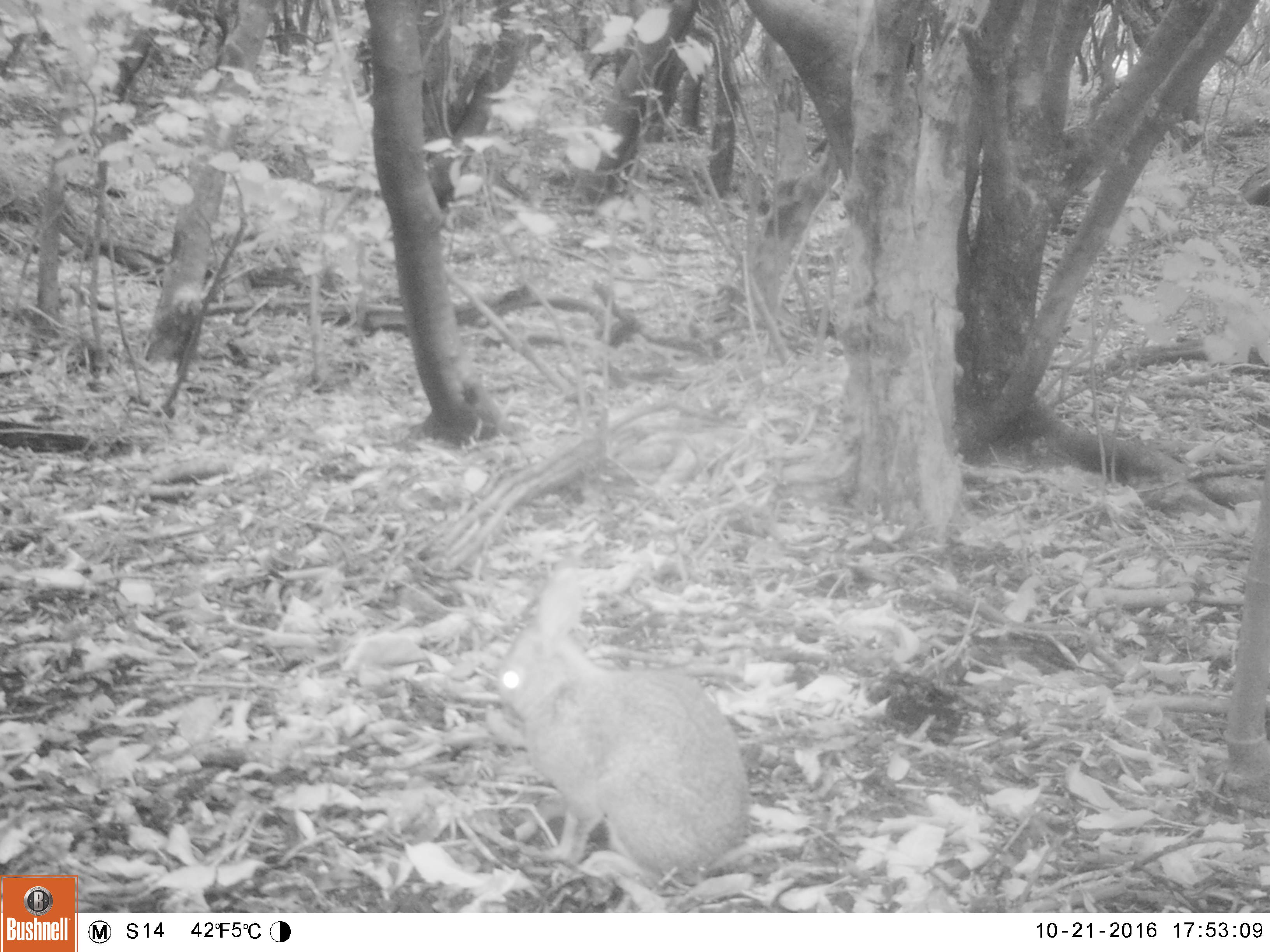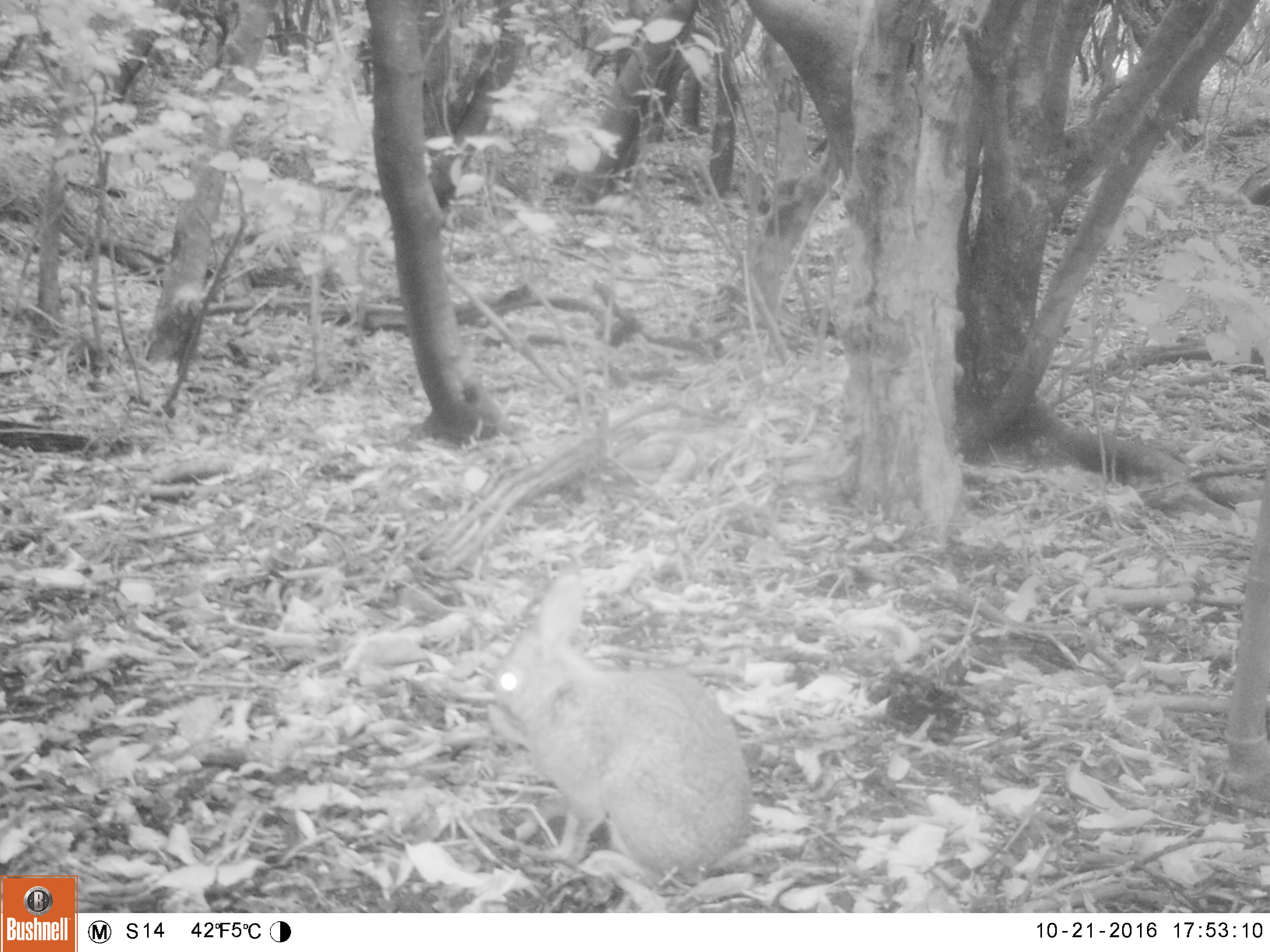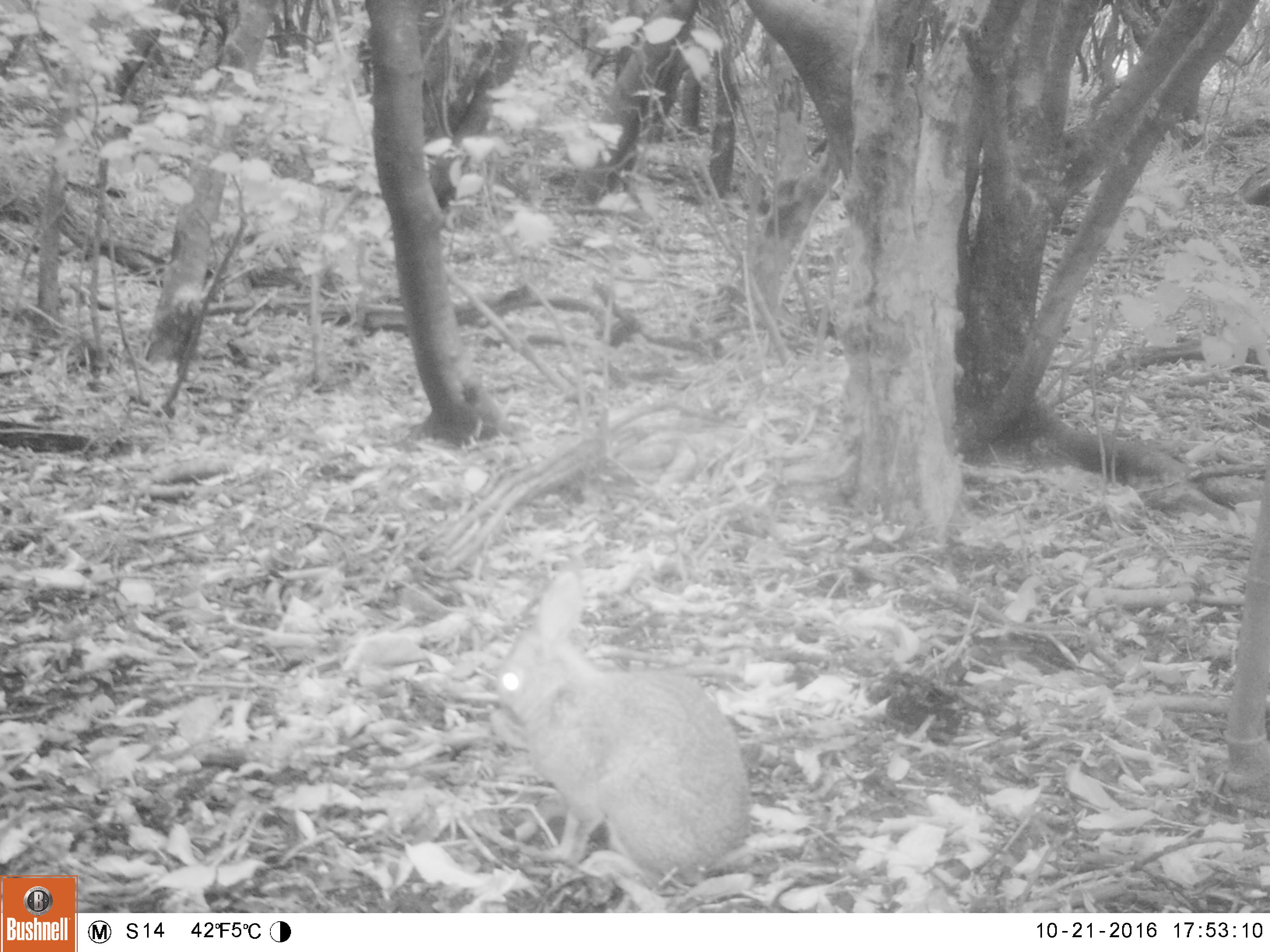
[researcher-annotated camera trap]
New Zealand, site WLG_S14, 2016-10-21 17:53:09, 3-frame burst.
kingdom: Animalia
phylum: Chordata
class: Mammalia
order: Lagomorpha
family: Leporidae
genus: Oryctolagus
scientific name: Oryctolagus cuniculus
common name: european rabbit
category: rabbit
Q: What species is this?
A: Rabbit (european rabbit) (Oryctolagus cuniculus).